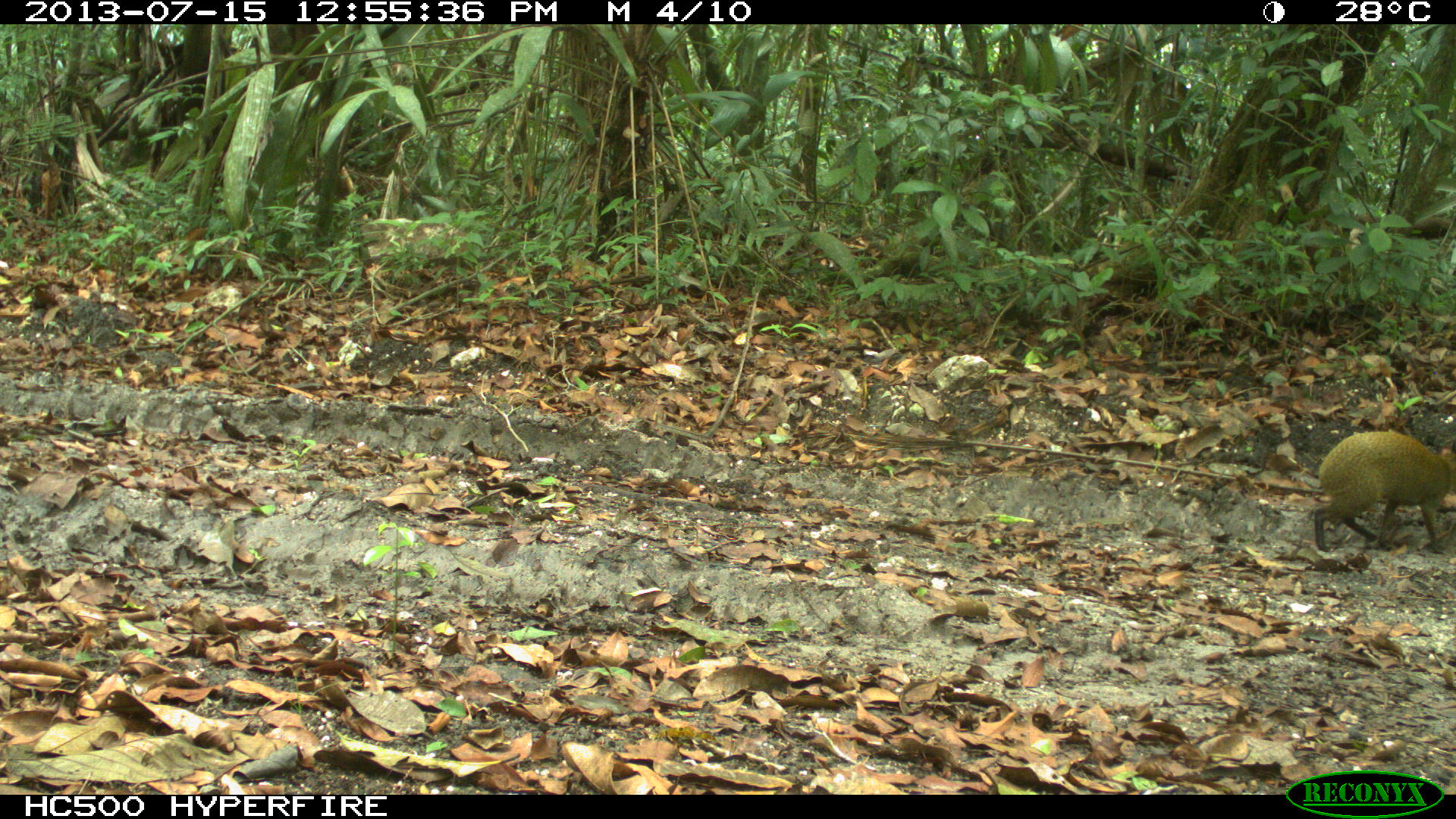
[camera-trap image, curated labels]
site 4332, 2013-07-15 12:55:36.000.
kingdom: Animalia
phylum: Chordata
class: Mammalia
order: Rodentia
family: Dasyproctidae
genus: Dasyprocta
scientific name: Dasyprocta punctata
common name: central american agouti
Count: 1.